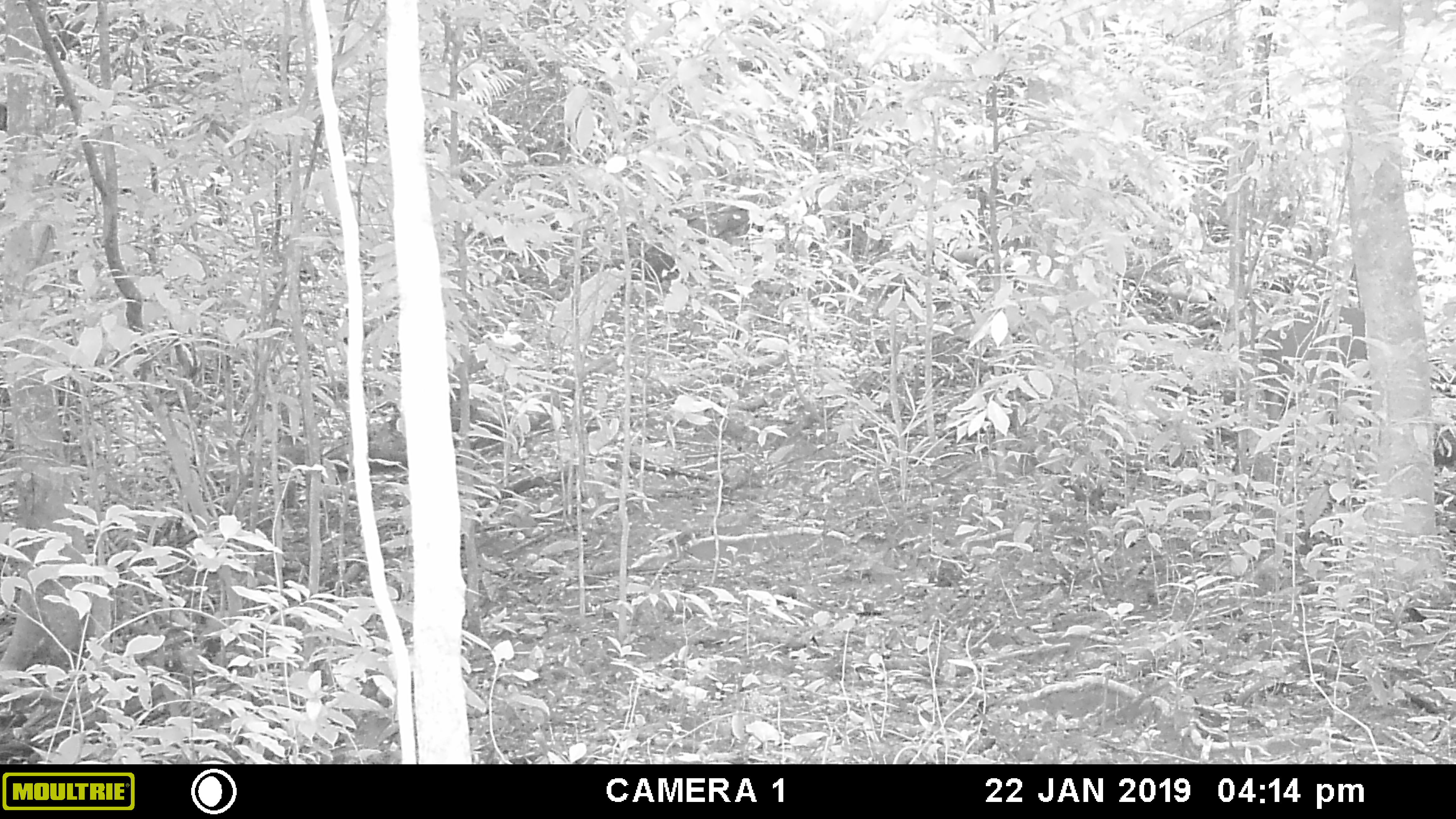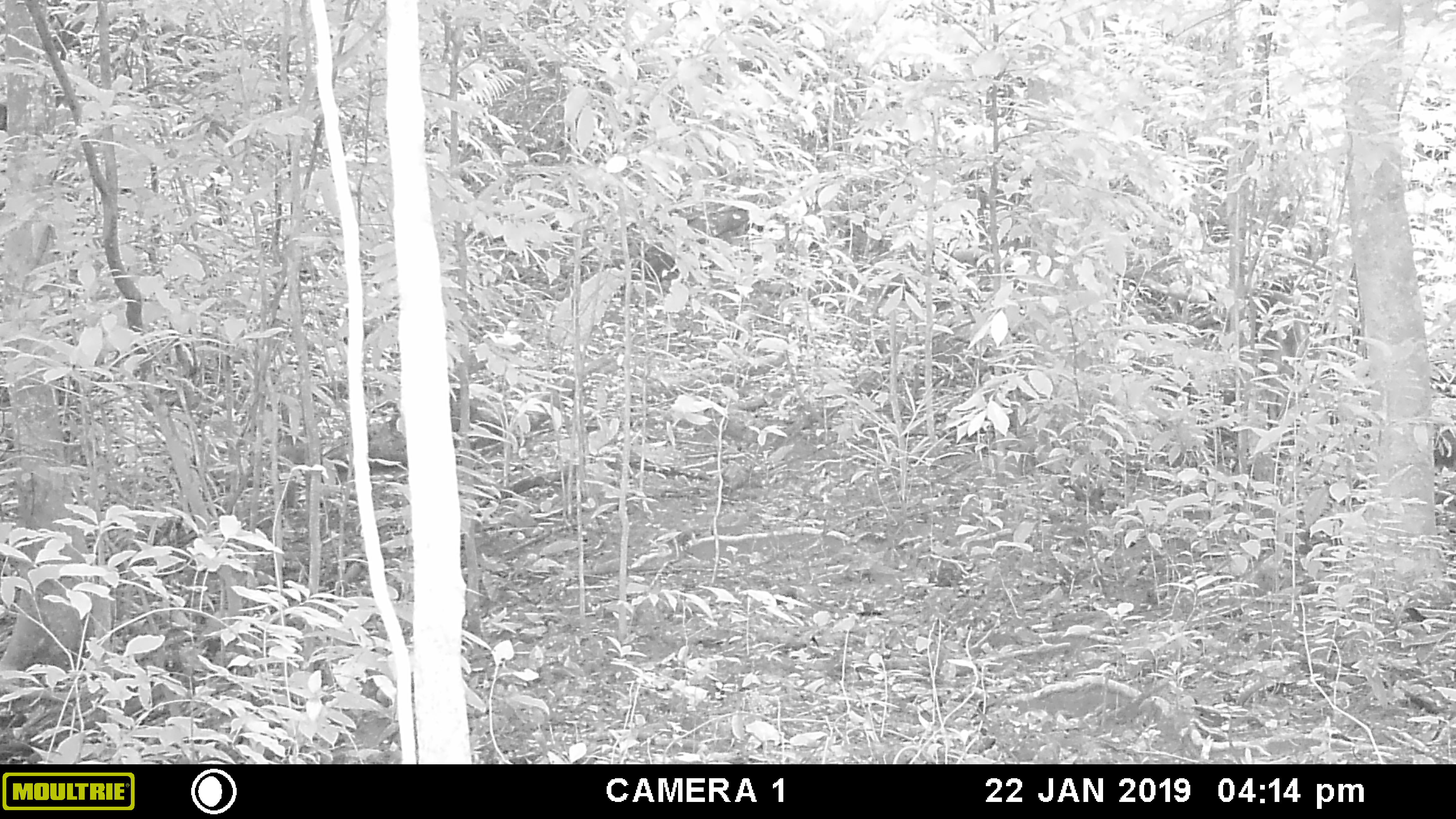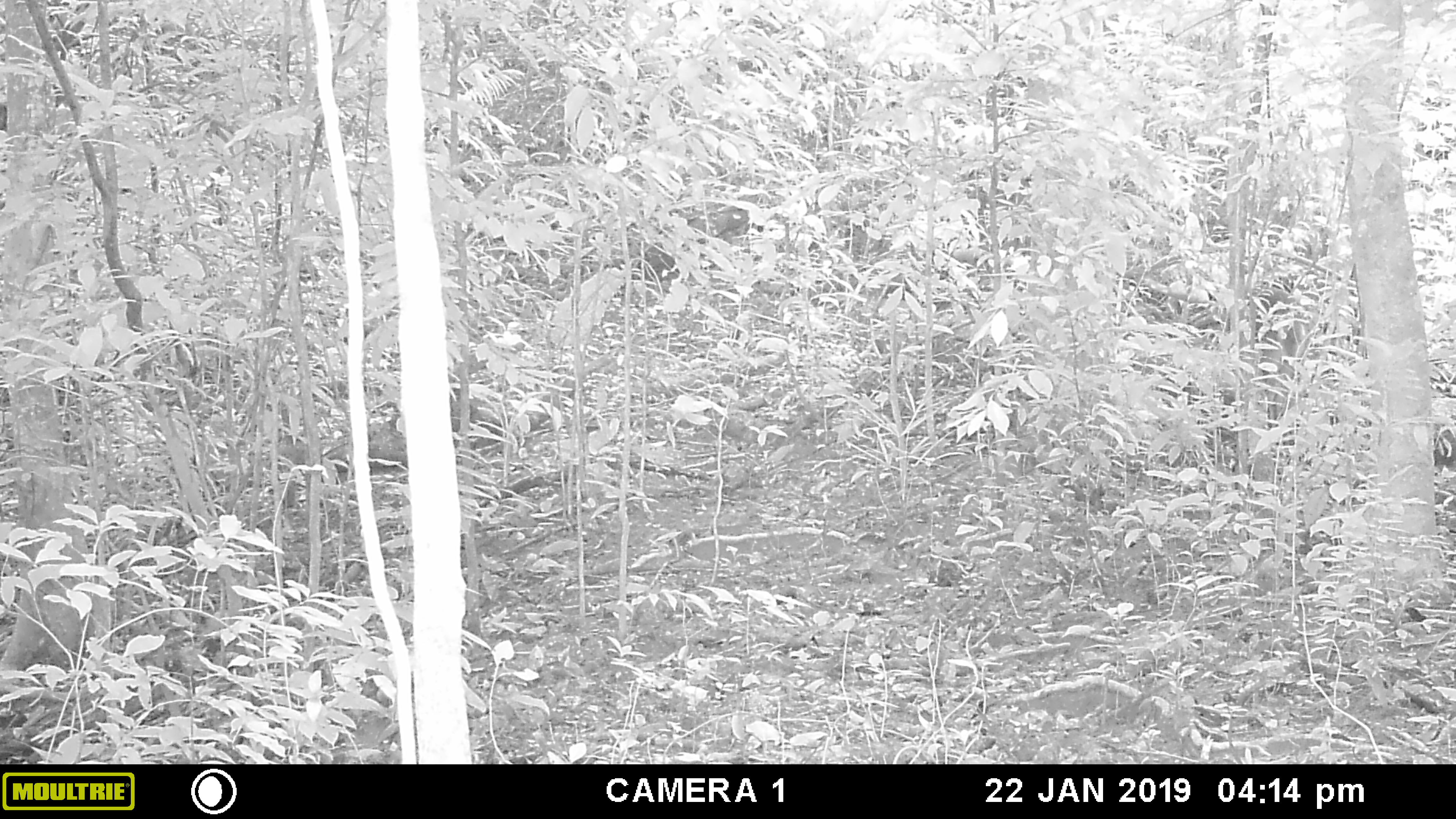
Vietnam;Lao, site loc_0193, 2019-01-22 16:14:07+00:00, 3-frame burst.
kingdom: Animalia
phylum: Chordata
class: Mammalia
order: Artiodactyla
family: Cervidae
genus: Muntiacus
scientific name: Muntiacus vuquangensis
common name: large-antlered muntjac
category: large antlered muntjac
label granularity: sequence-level